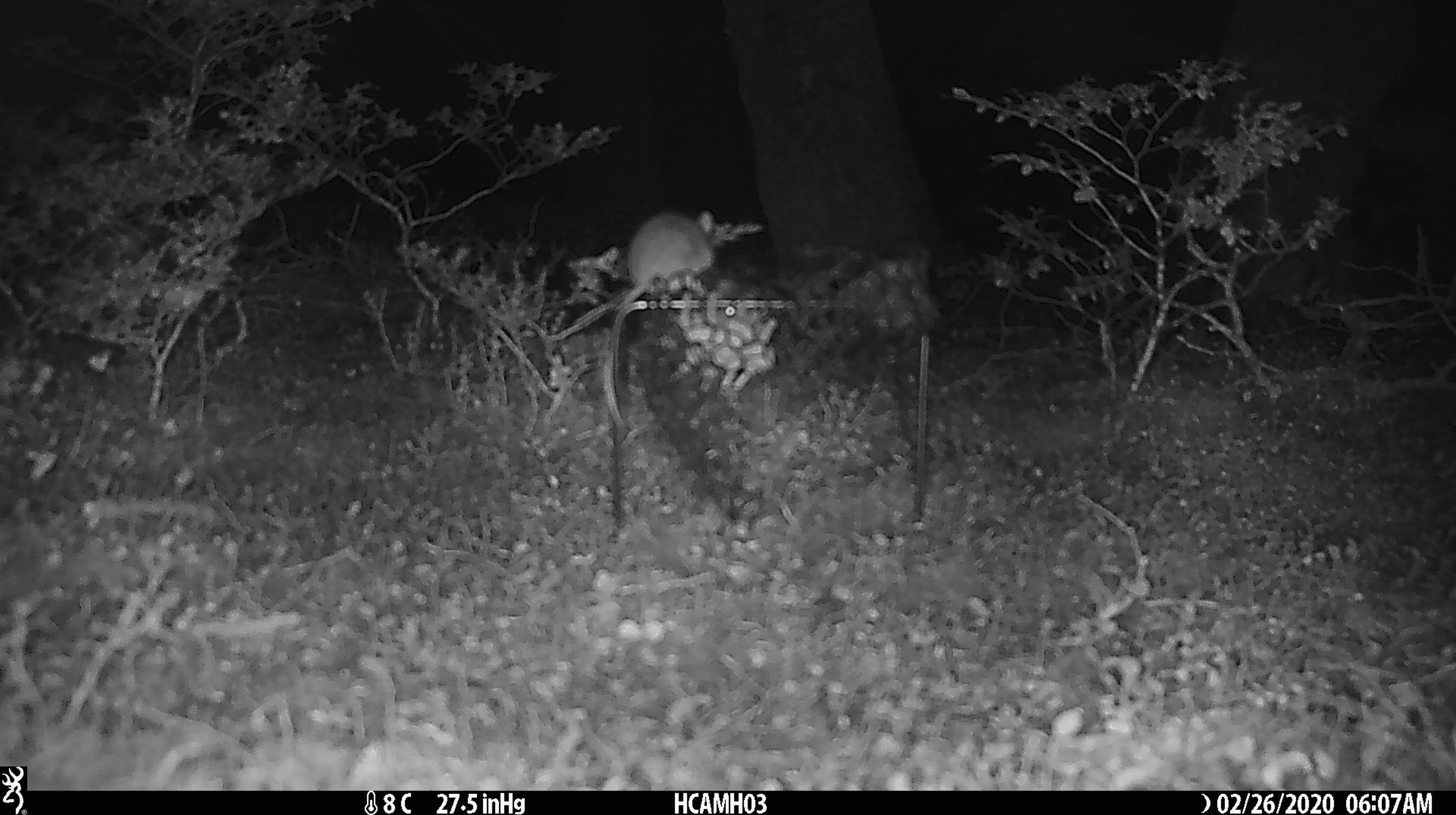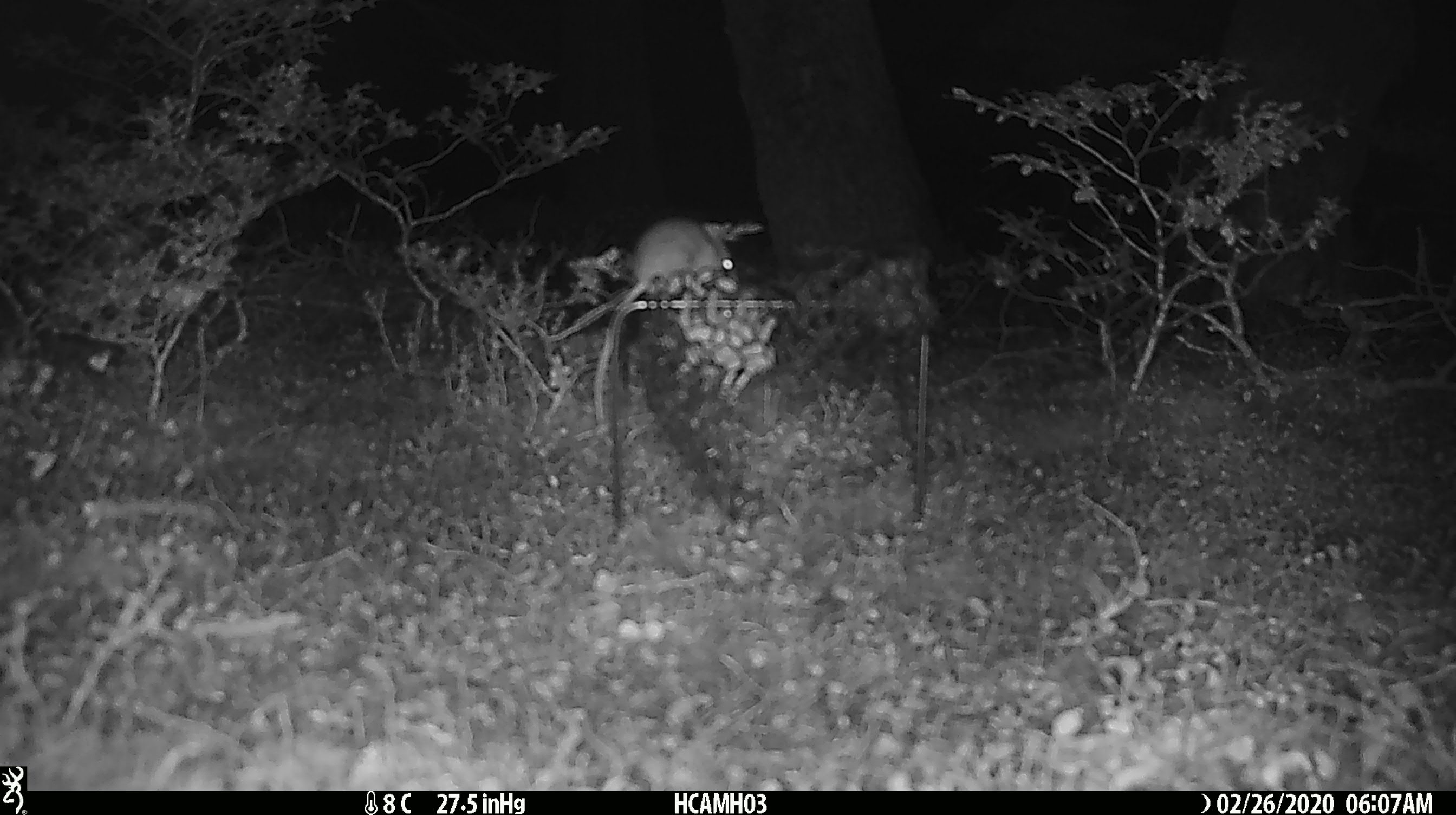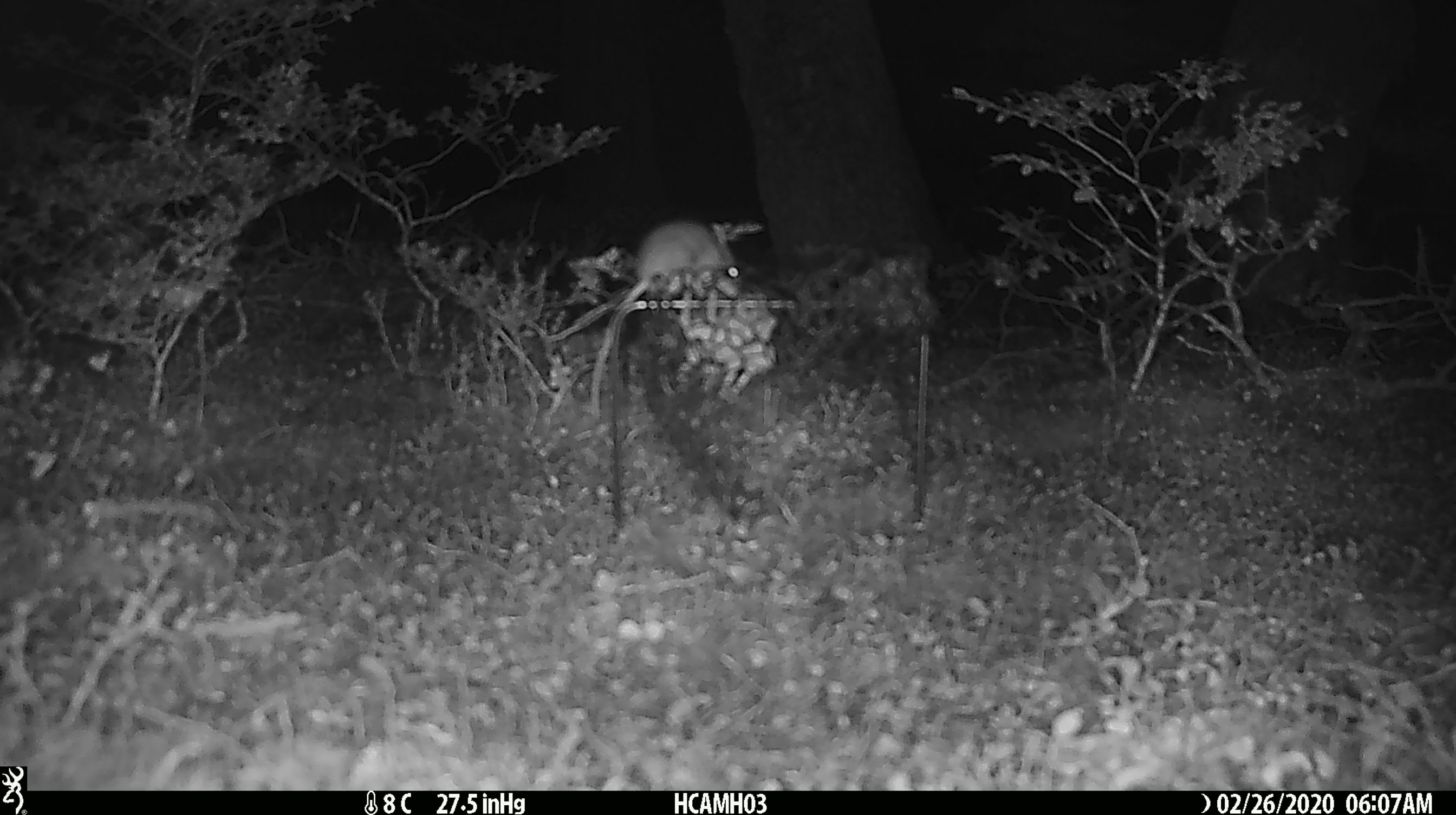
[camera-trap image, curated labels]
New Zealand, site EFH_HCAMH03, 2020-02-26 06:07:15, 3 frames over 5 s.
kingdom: Animalia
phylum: Chordata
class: Mammalia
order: Rodentia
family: Muridae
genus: Mus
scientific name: Mus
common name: mouse